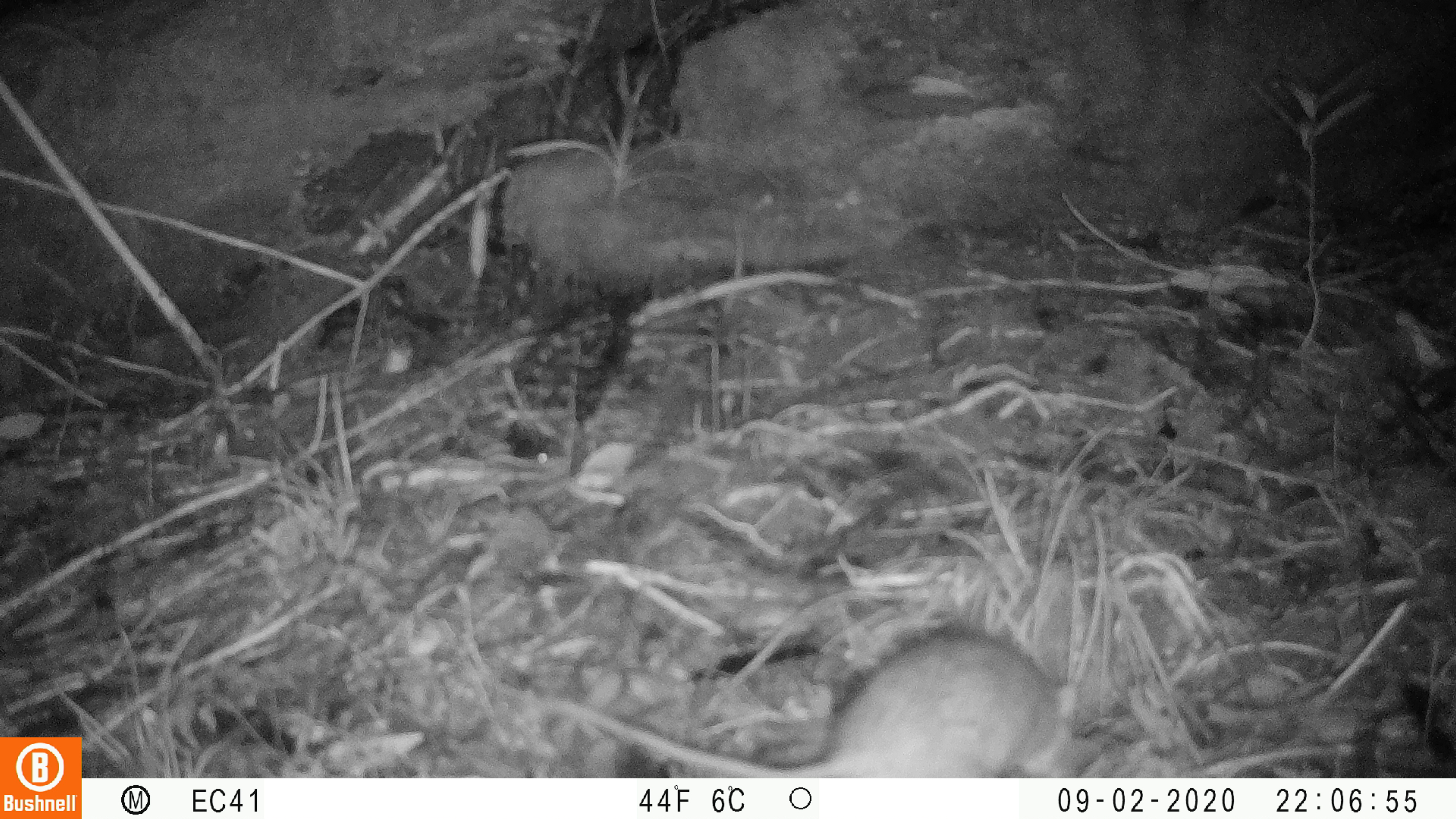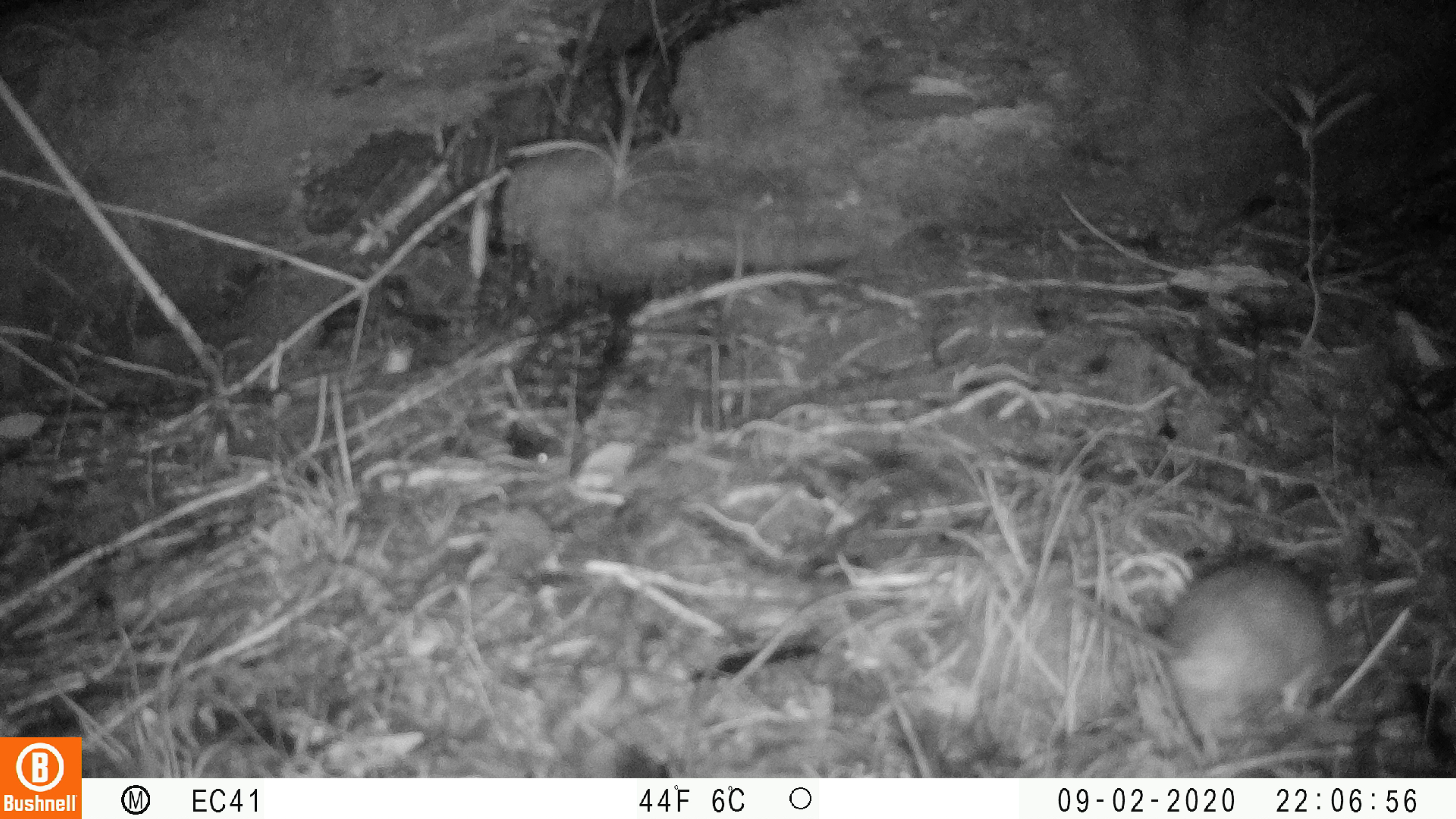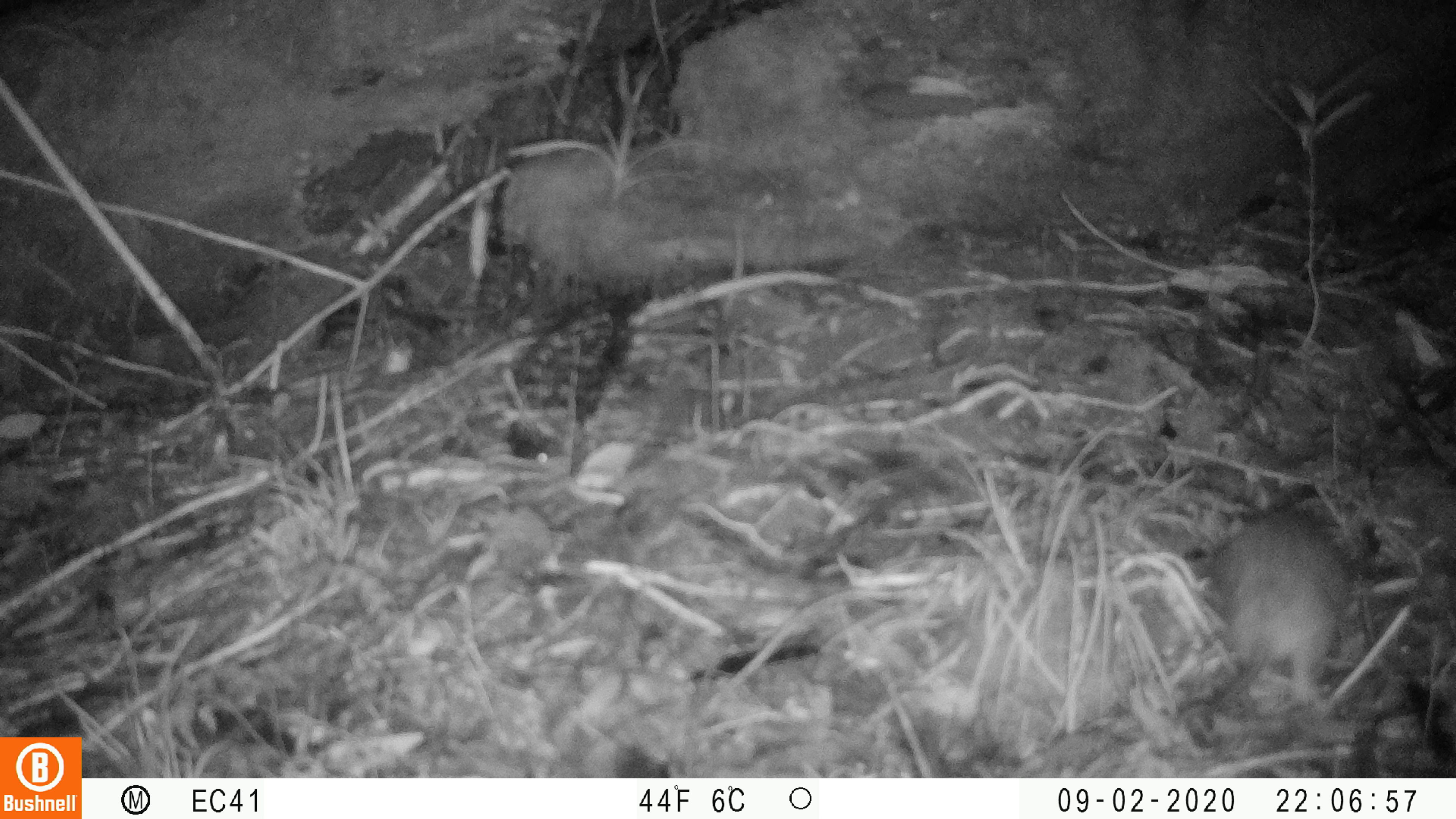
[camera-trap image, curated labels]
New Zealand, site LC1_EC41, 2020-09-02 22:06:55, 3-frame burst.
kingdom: Animalia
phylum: Chordata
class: Mammalia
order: Rodentia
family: Muridae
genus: Rattus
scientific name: Rattus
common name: rat